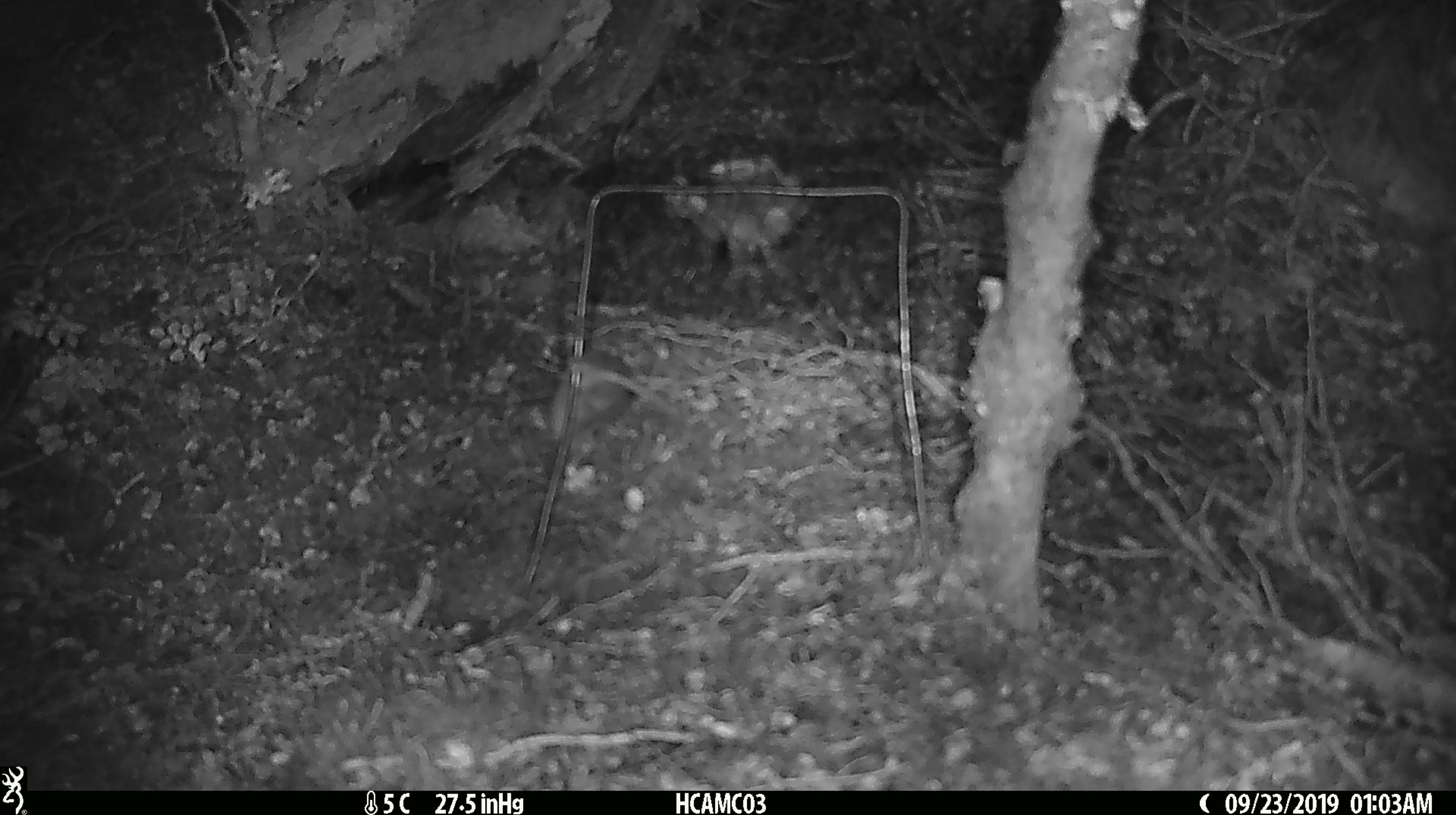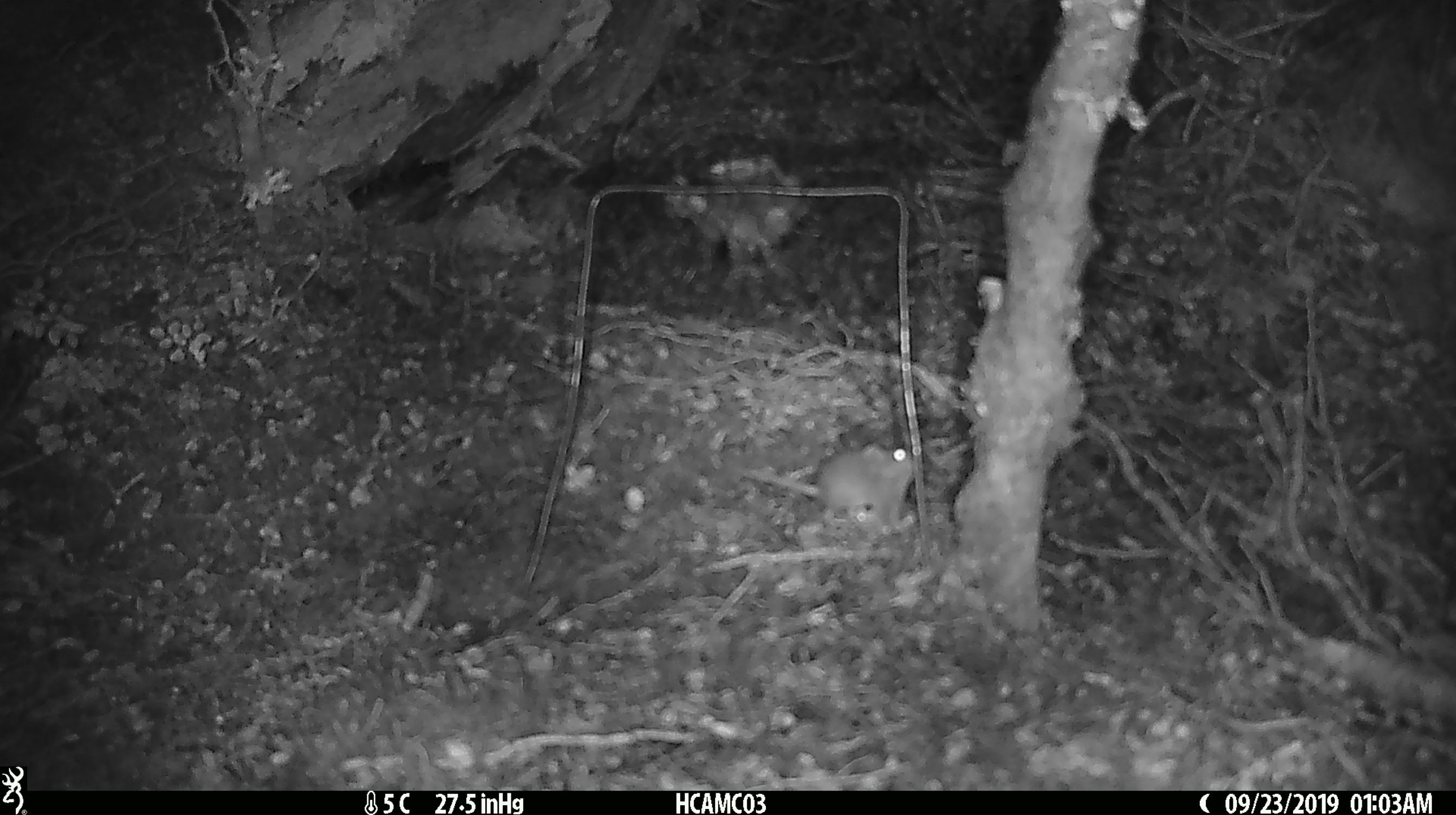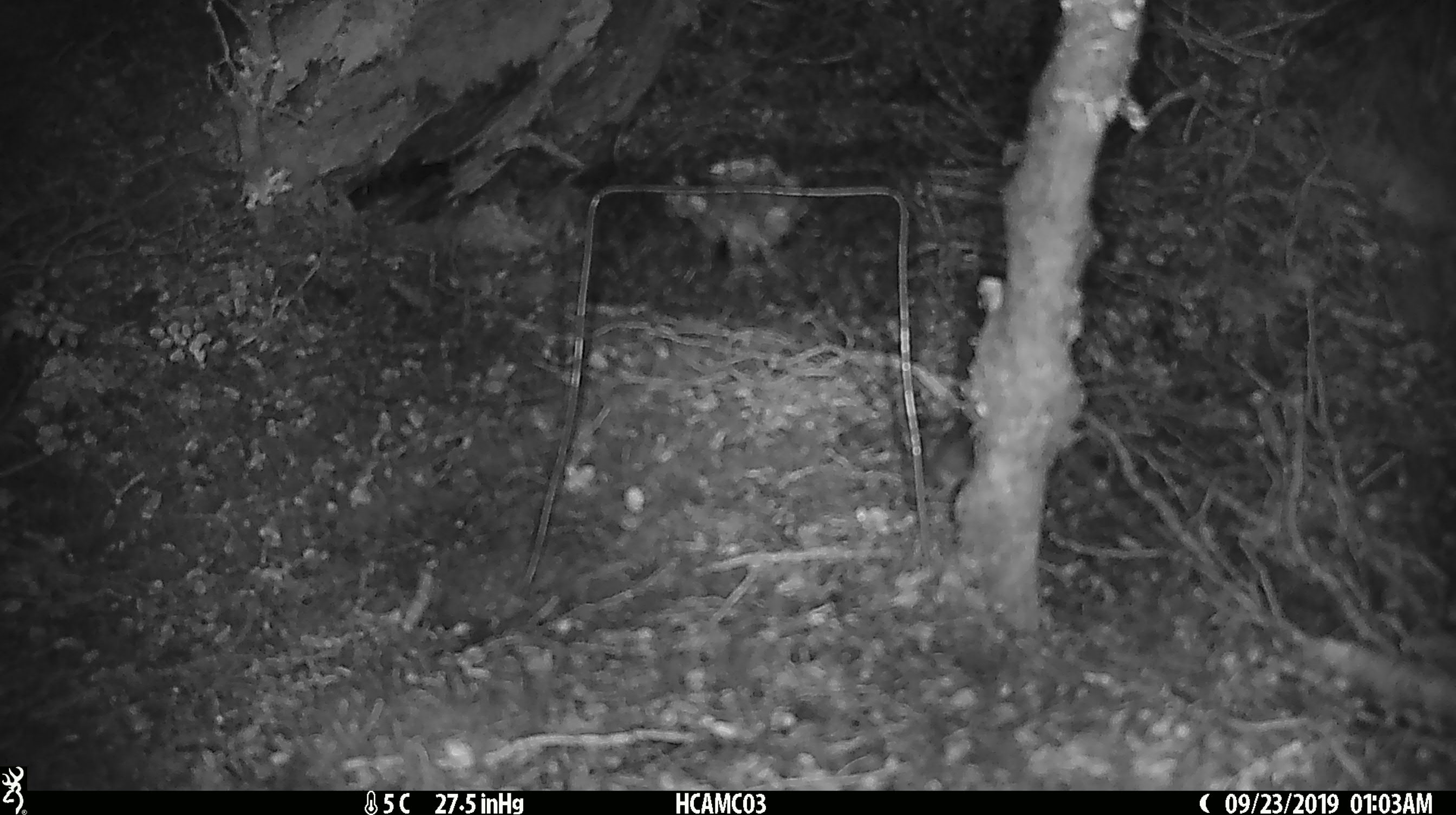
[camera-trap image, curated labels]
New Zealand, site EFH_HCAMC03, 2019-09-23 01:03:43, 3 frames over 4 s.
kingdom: Animalia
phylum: Chordata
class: Mammalia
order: Rodentia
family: Muridae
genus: Mus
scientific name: Mus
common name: mouse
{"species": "mouse (Mus)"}